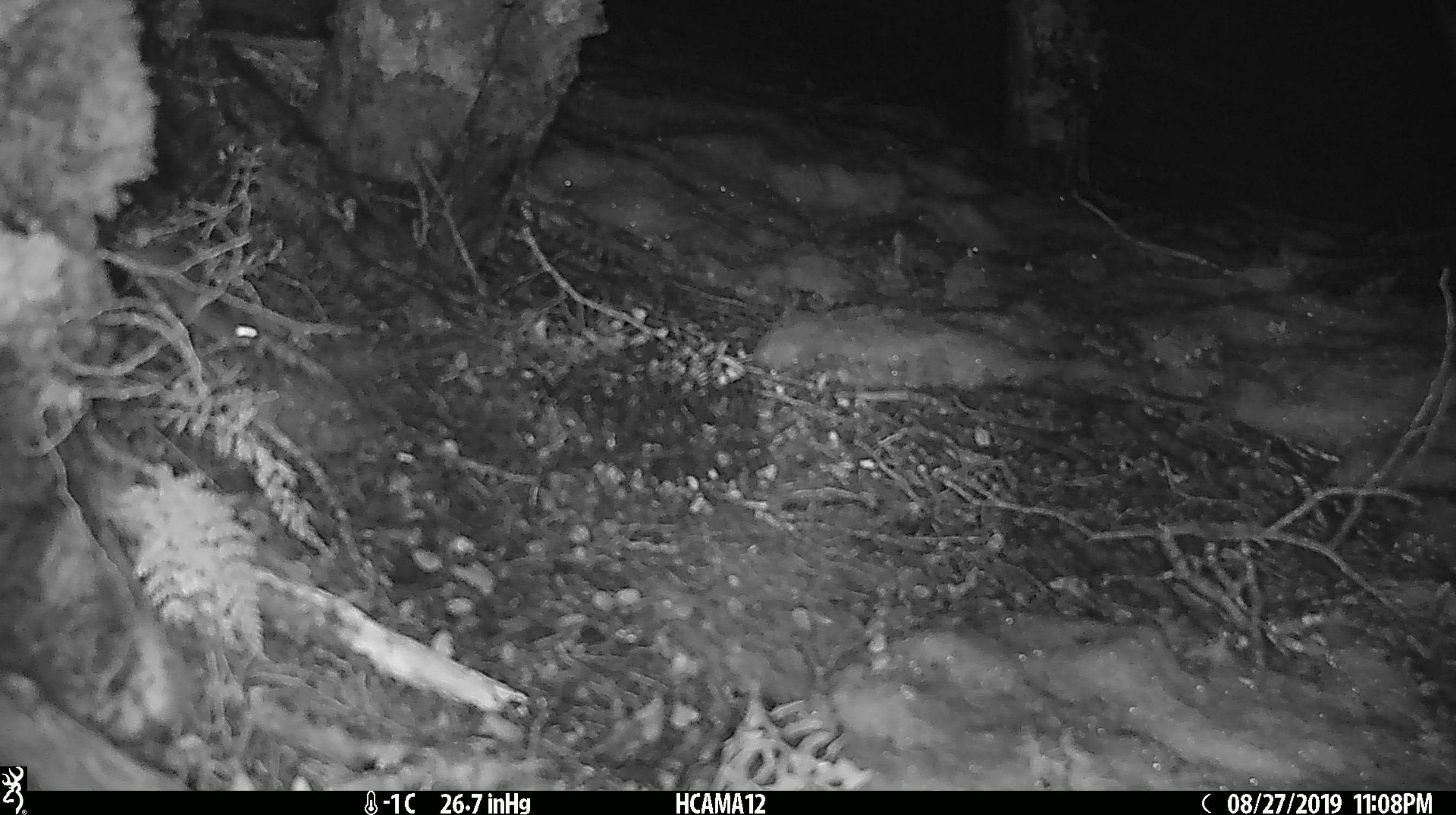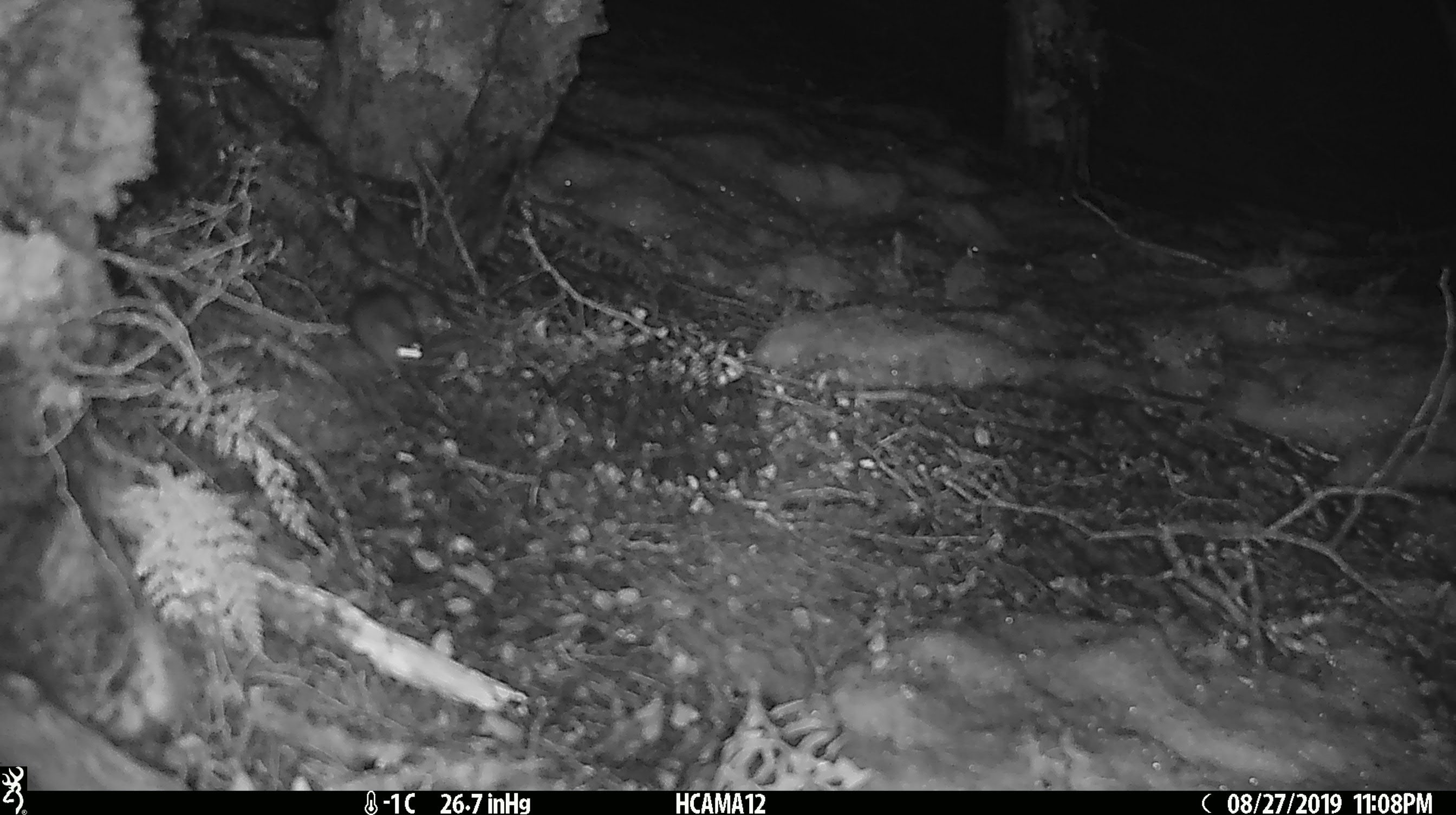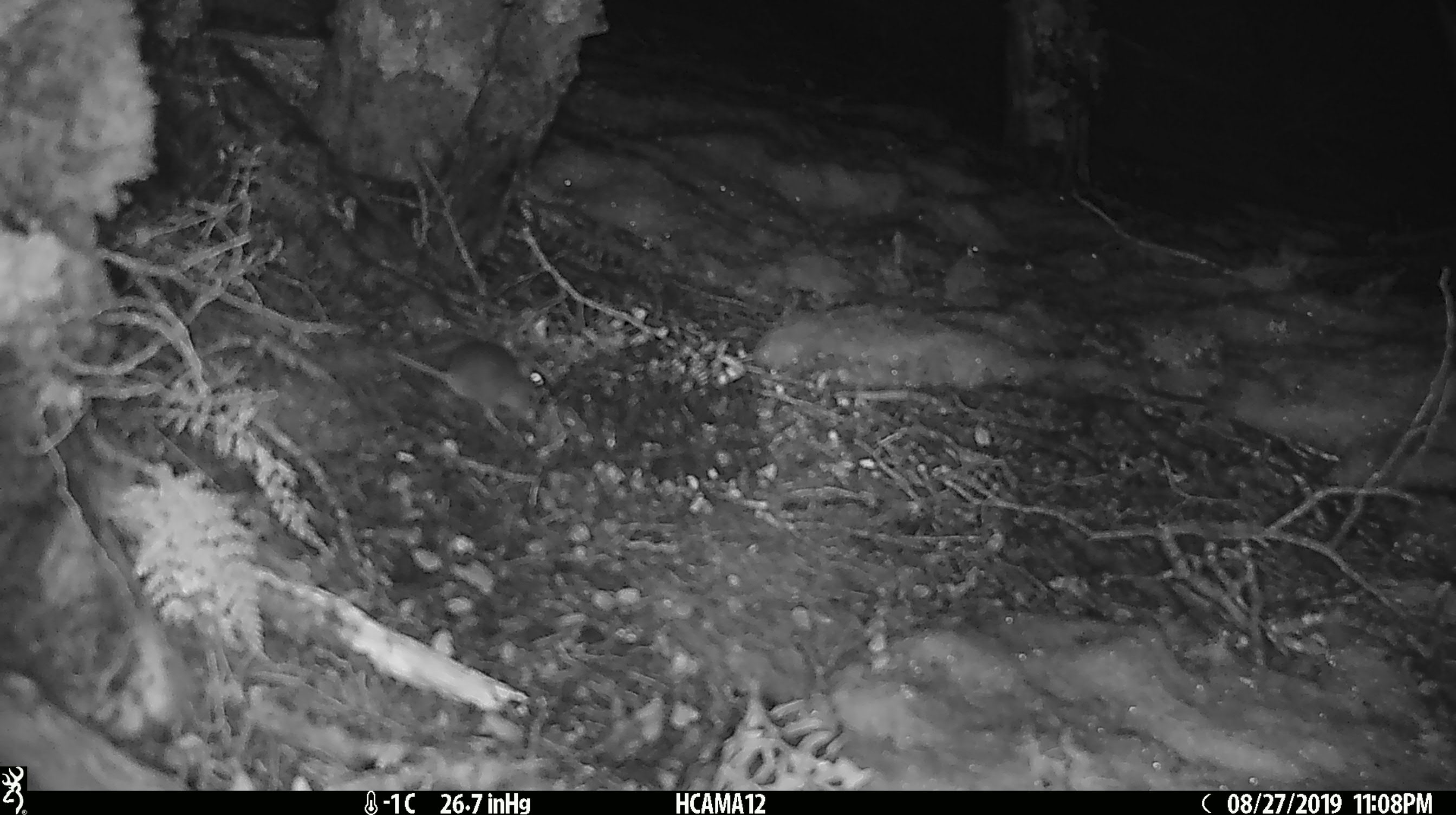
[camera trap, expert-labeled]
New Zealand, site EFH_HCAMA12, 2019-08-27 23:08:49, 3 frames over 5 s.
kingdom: Animalia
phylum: Chordata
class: Mammalia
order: Rodentia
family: Muridae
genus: Mus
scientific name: Mus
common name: mouse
Mouse (Mus).